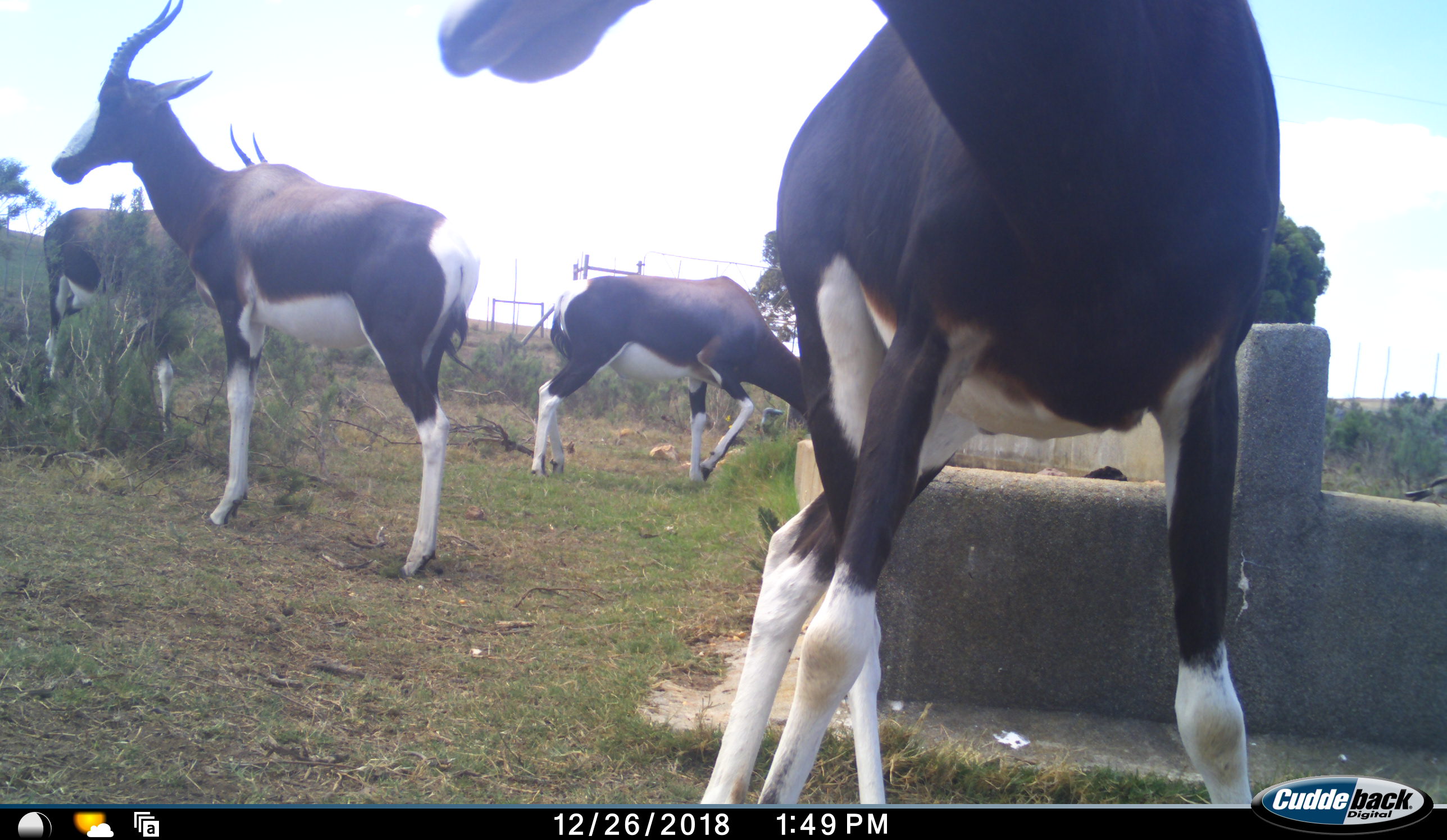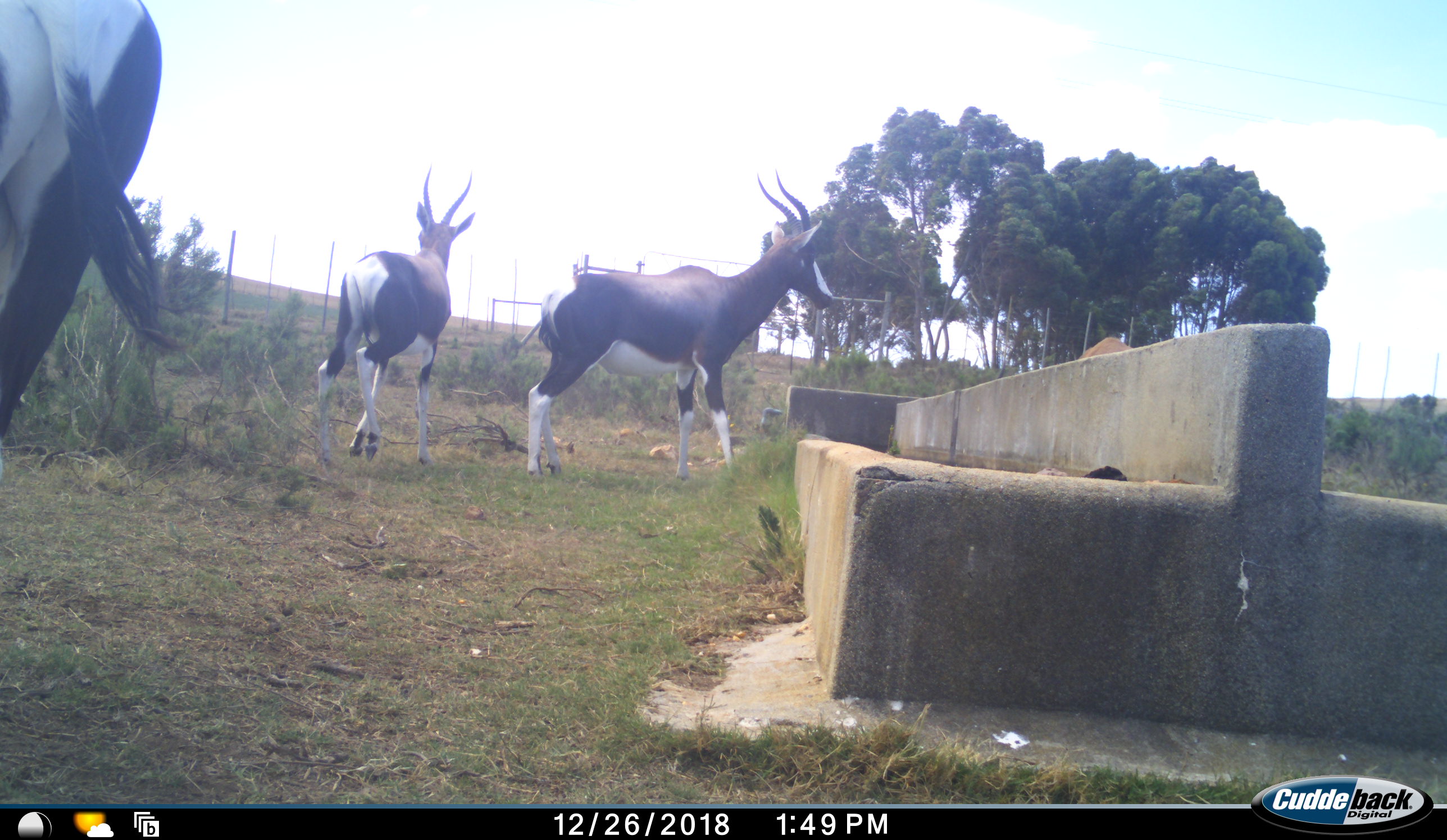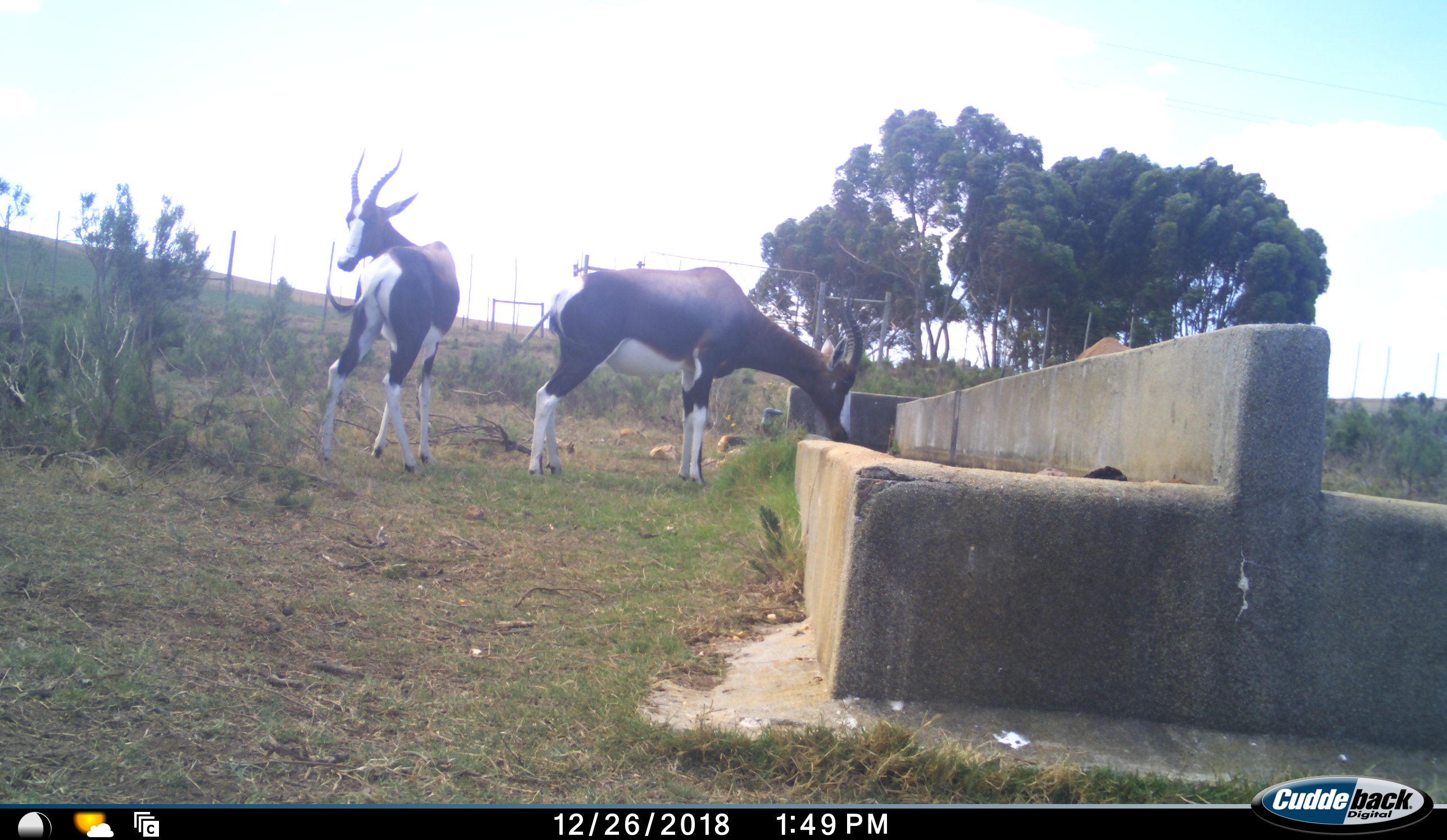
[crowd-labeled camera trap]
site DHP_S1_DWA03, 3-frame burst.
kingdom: Animalia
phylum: Chordata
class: Mammalia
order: Artiodactyla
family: Bovidae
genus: Damaliscus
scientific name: Damaliscus pygargus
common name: bontebok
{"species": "bontebok (Damaliscus pygargus)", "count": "4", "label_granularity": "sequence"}